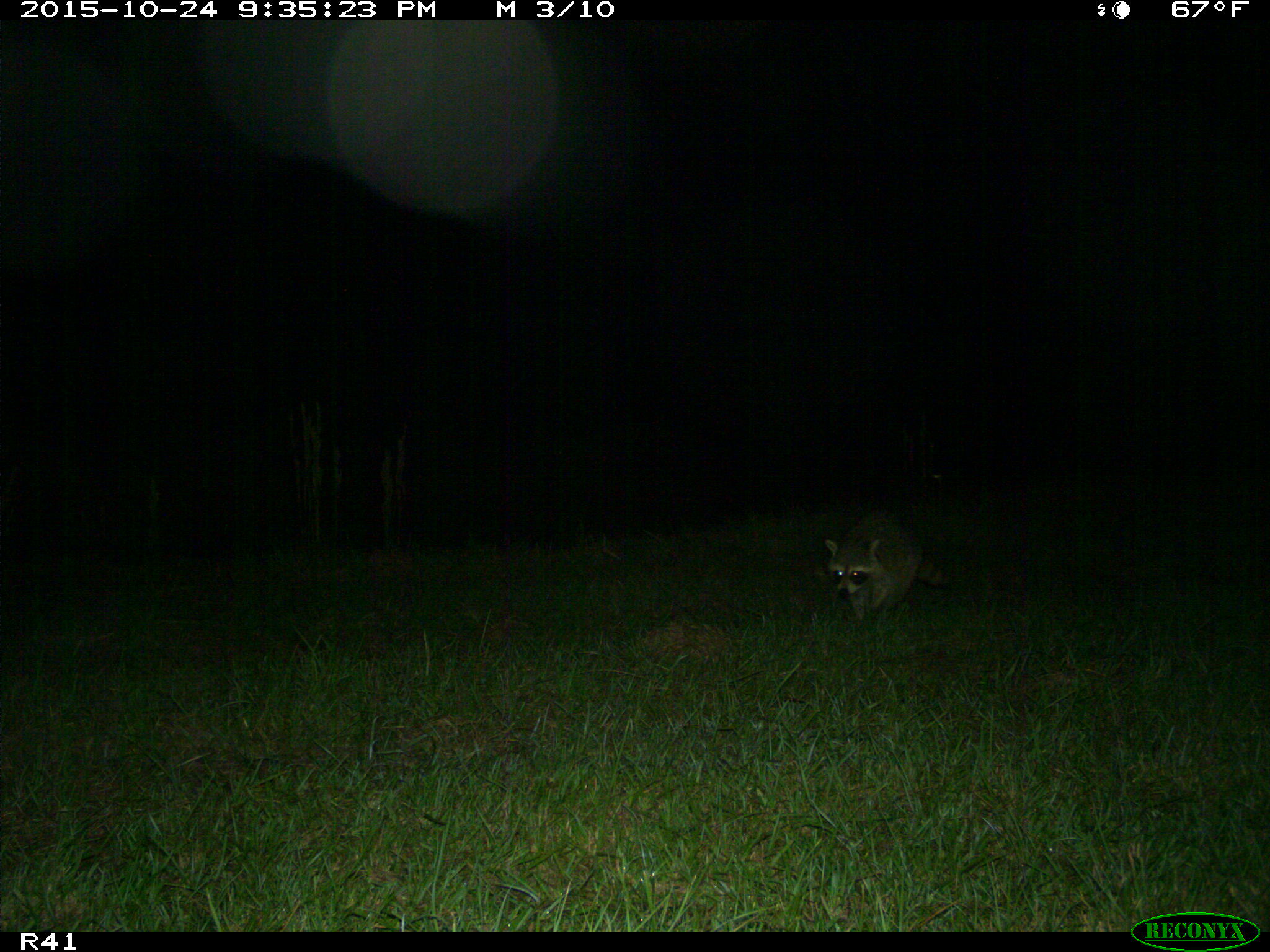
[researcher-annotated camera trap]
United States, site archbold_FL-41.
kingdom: Animalia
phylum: Chordata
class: Mammalia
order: Carnivora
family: Procyonidae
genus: Procyon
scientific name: Procyon lotor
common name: common raccoon